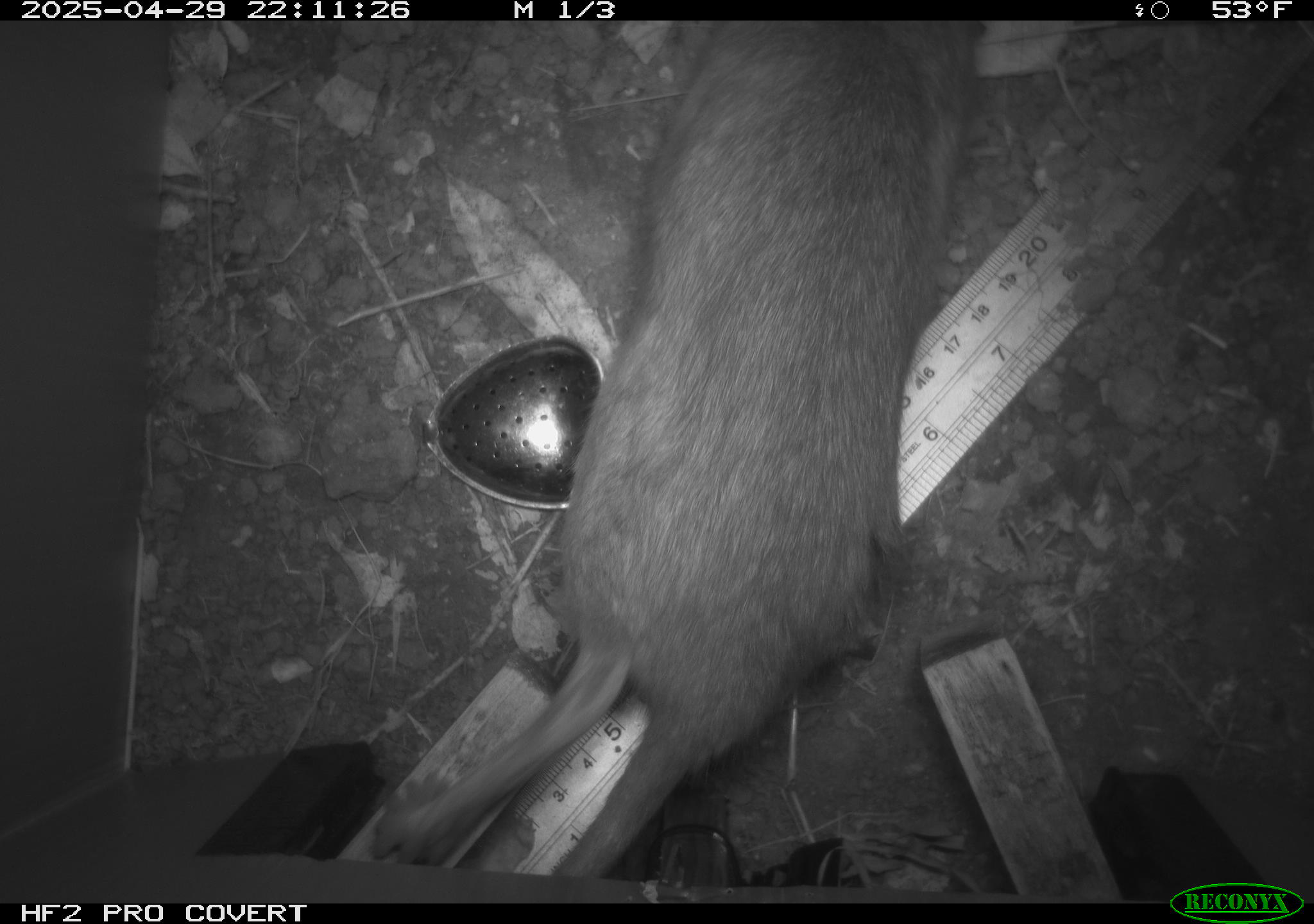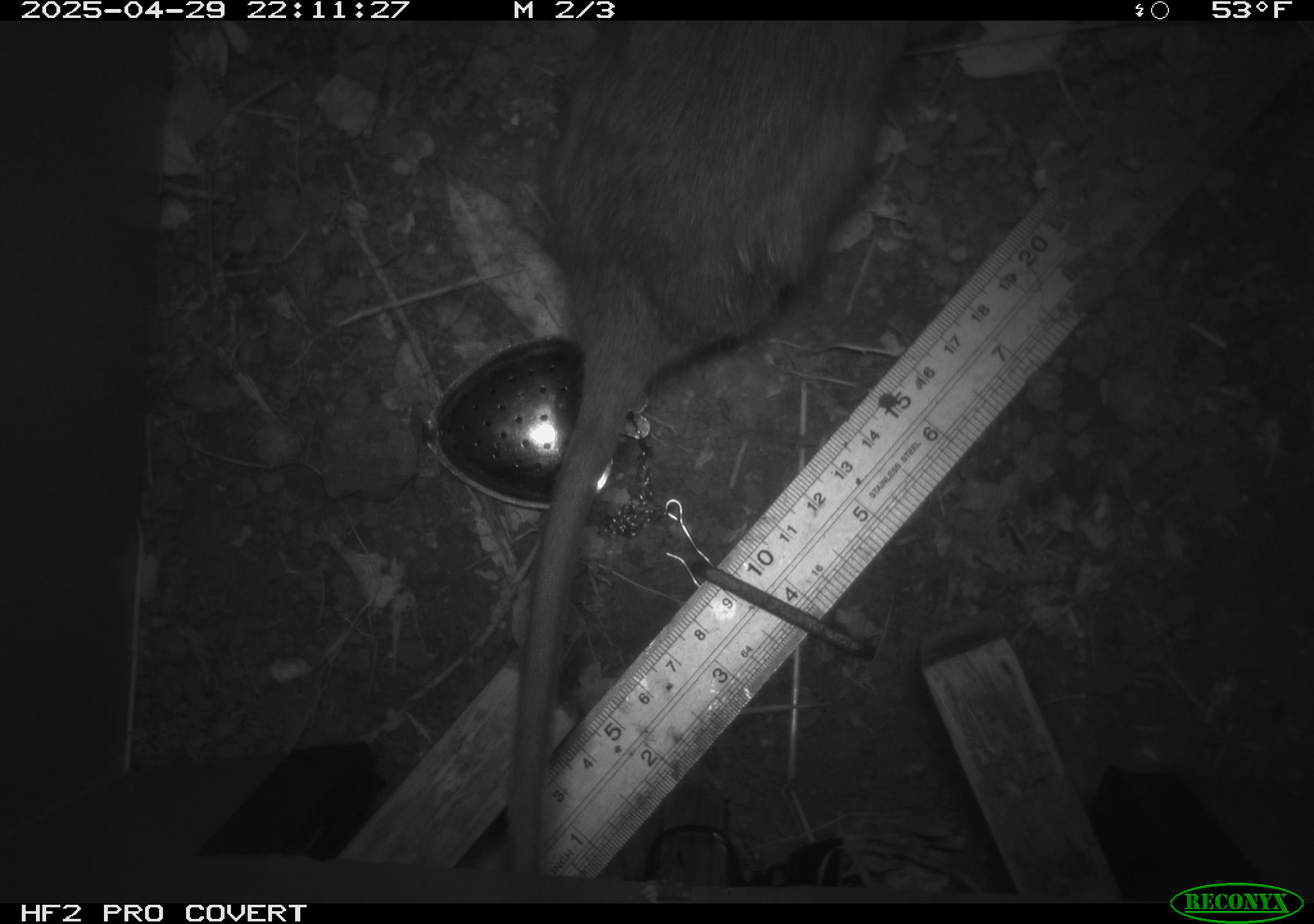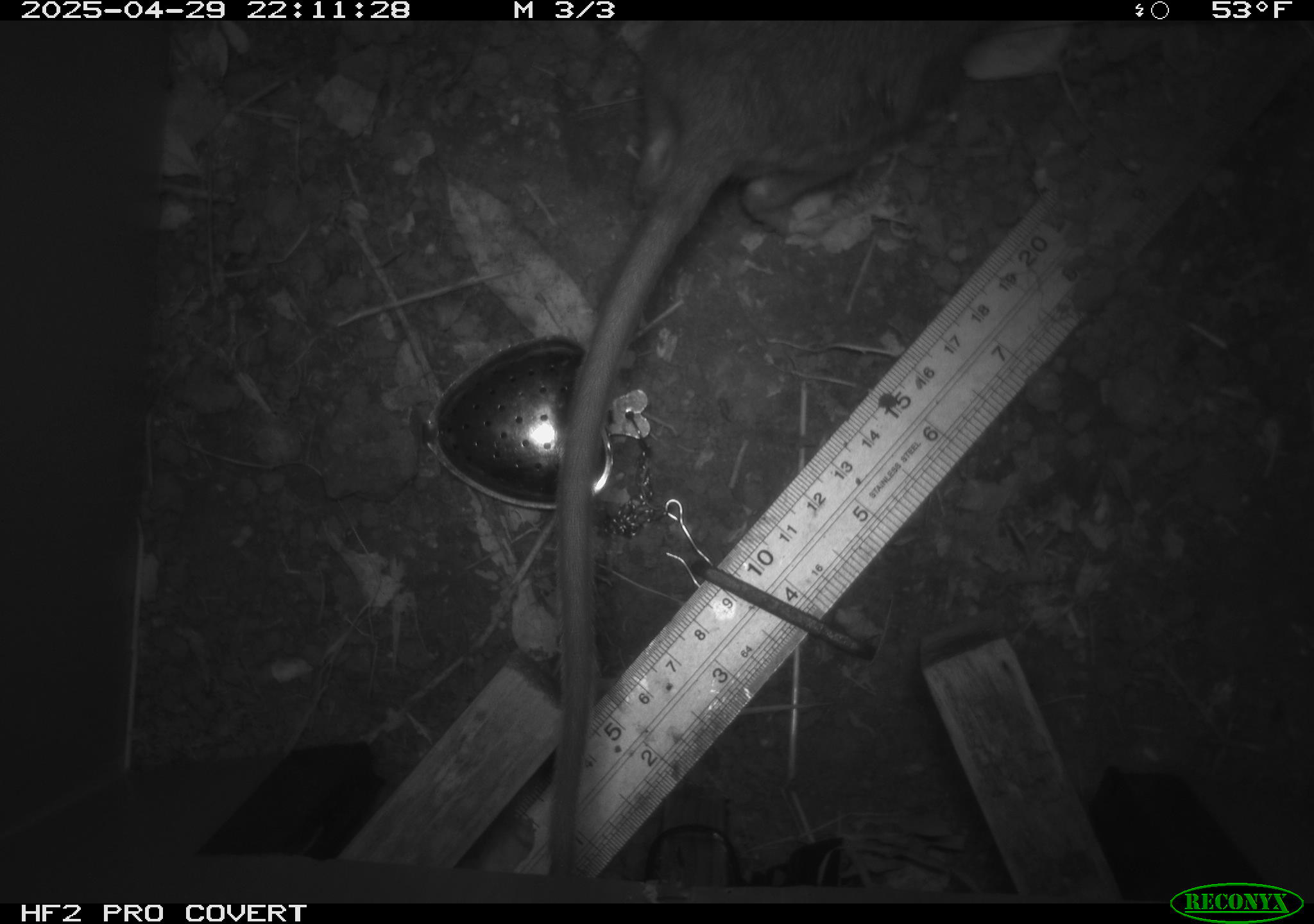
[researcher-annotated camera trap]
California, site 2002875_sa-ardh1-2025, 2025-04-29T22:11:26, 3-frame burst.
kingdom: Animalia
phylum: Chordata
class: Mammalia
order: Rodentia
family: Cricetidae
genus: Neotoma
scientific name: Neotoma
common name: pack rat or woodrat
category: neotoma species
Neotoma species (pack rat or woodrat) (Neotoma).